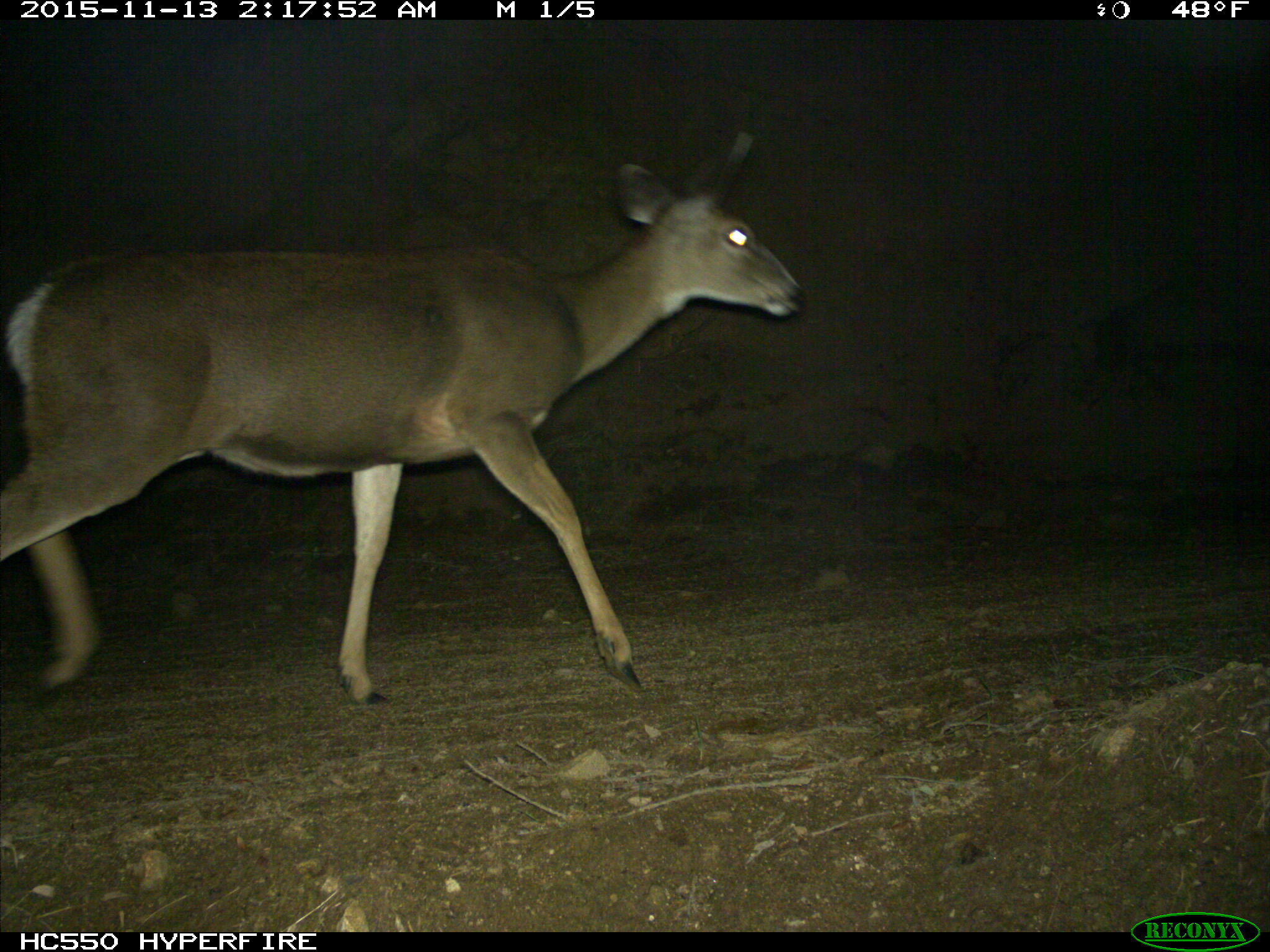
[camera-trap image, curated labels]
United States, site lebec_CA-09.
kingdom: Animalia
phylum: Chordata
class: Mammalia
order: Artiodactyla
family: Cervidae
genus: Odocoileus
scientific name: Odocoileus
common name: deer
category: unidentified deer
Unidentified deer (deer) (Odocoileus).